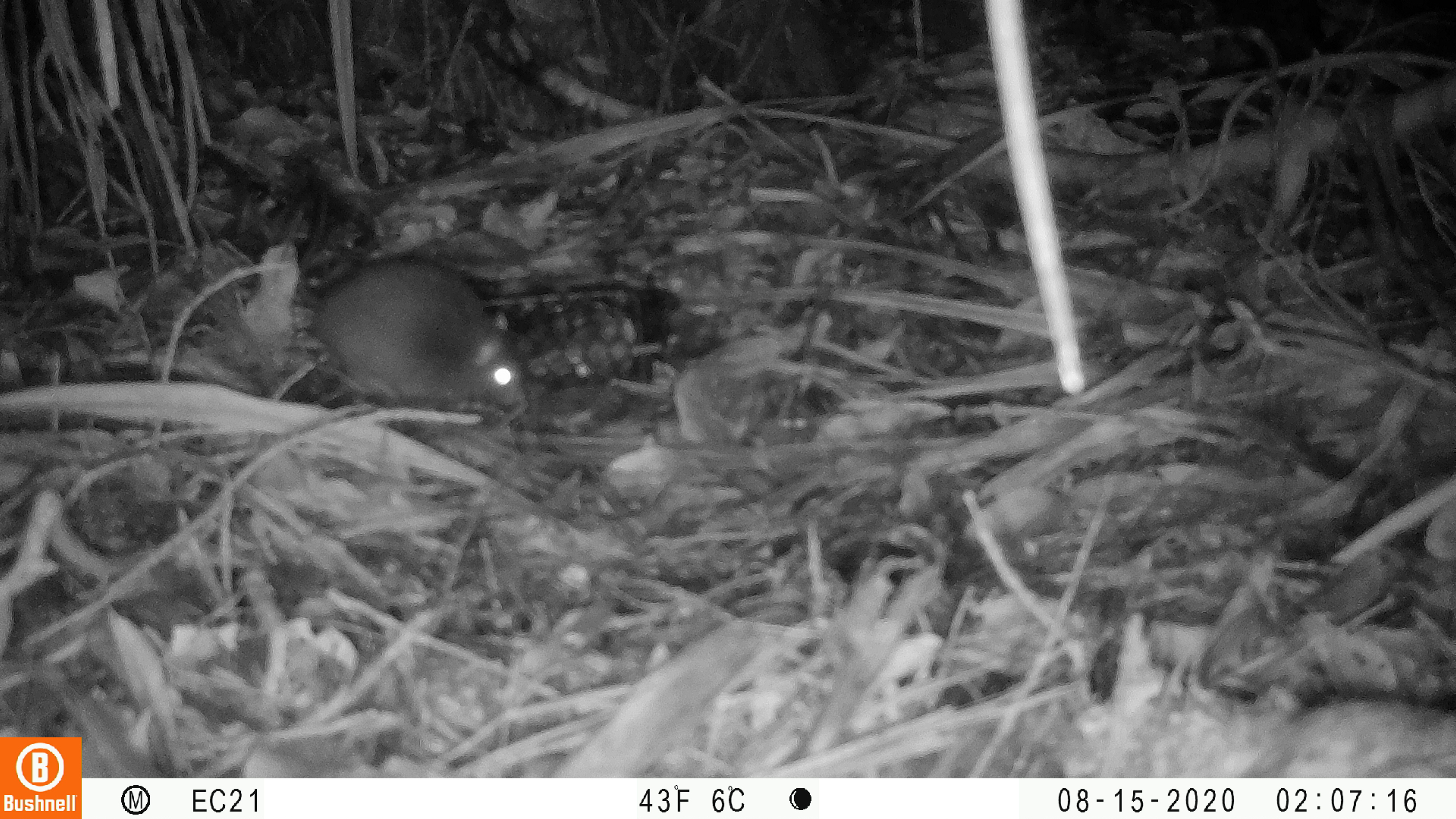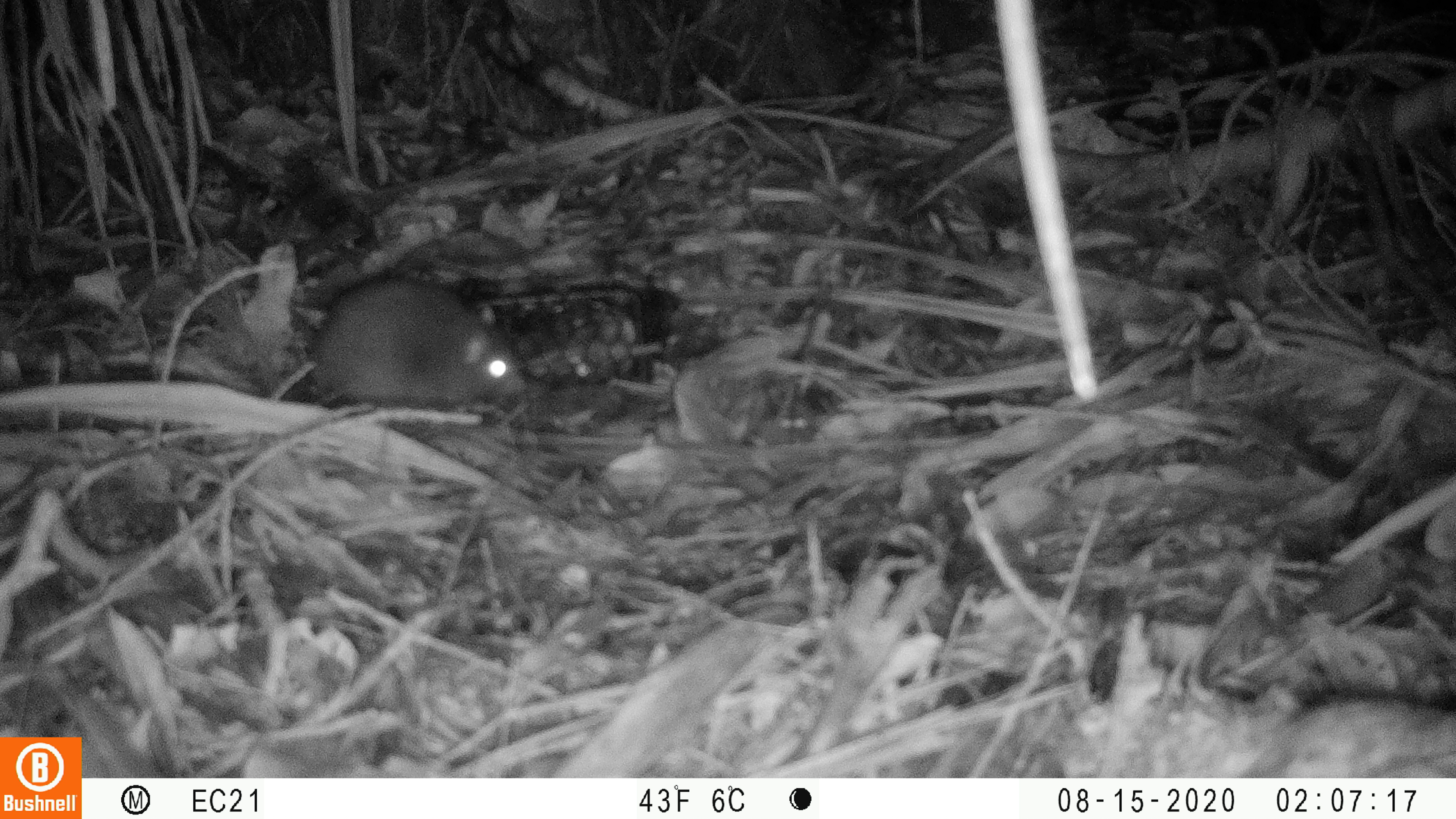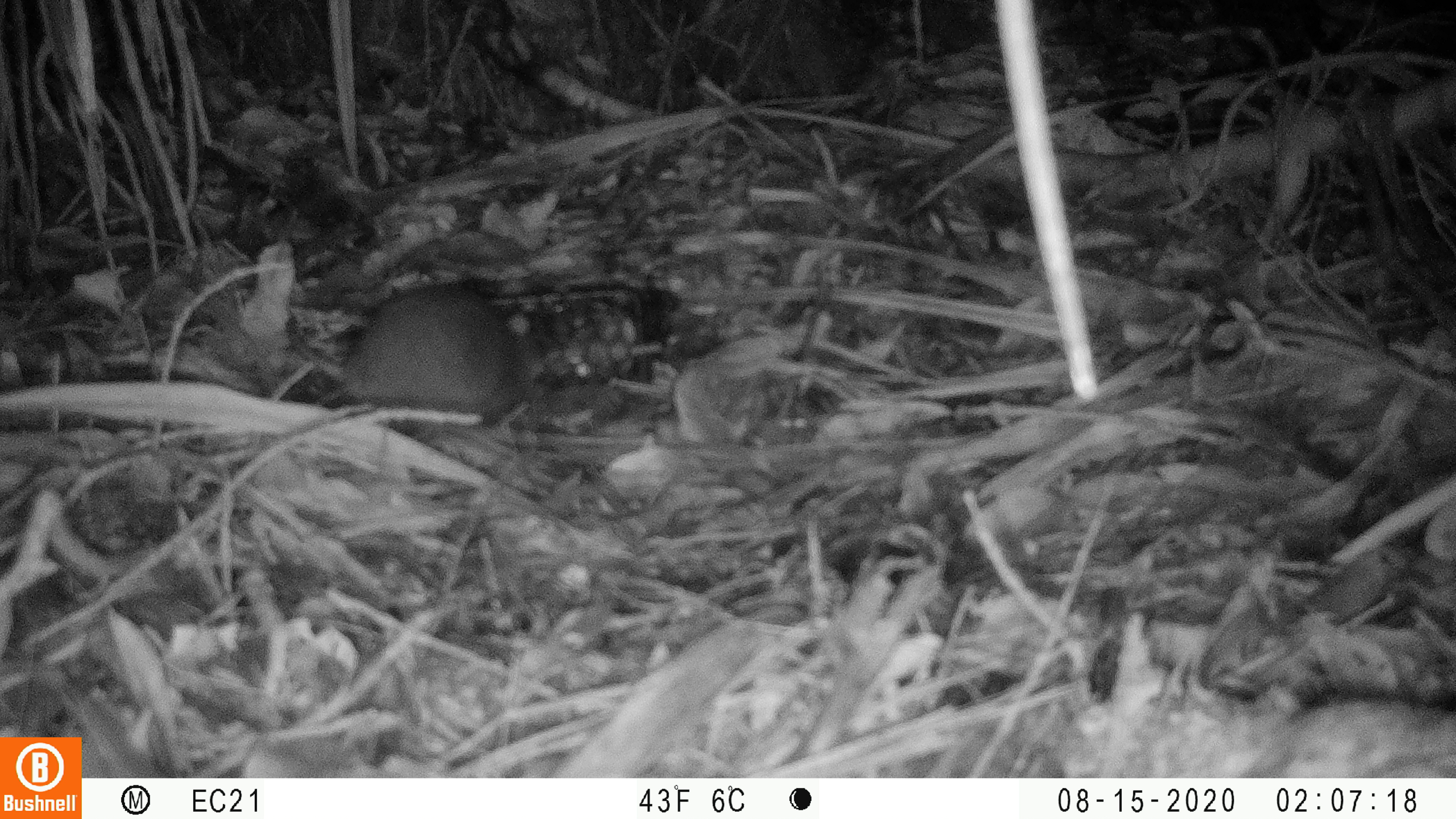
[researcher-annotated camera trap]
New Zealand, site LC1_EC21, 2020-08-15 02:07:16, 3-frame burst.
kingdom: Animalia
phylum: Chordata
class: Mammalia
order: Rodentia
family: Muridae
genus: Rattus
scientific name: Rattus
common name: rat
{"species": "rat (Rattus)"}